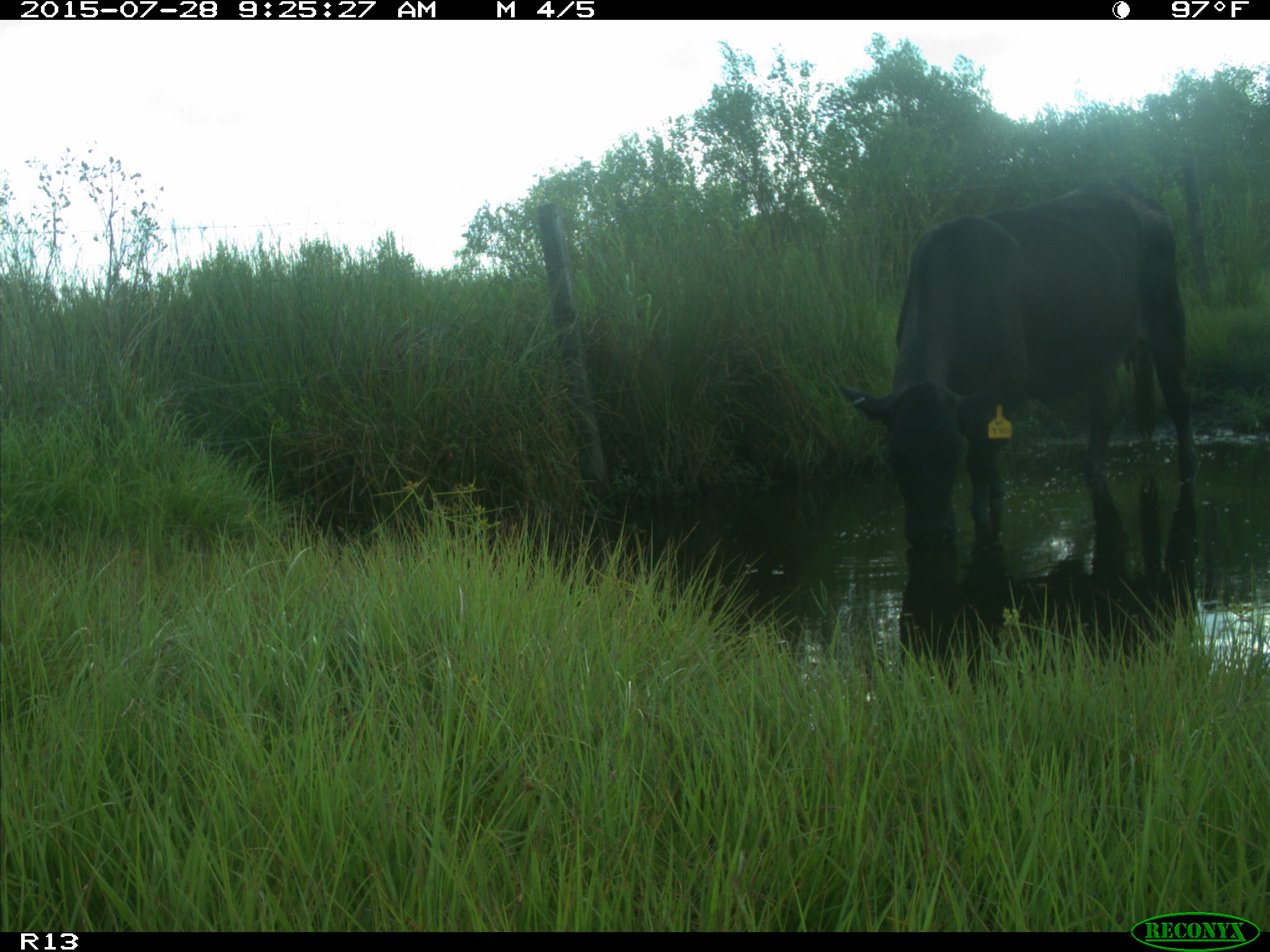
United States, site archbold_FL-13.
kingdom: Animalia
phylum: Chordata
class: Mammalia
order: Artiodactyla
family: Bovidae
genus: Bos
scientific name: Bos taurus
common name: domestic cow